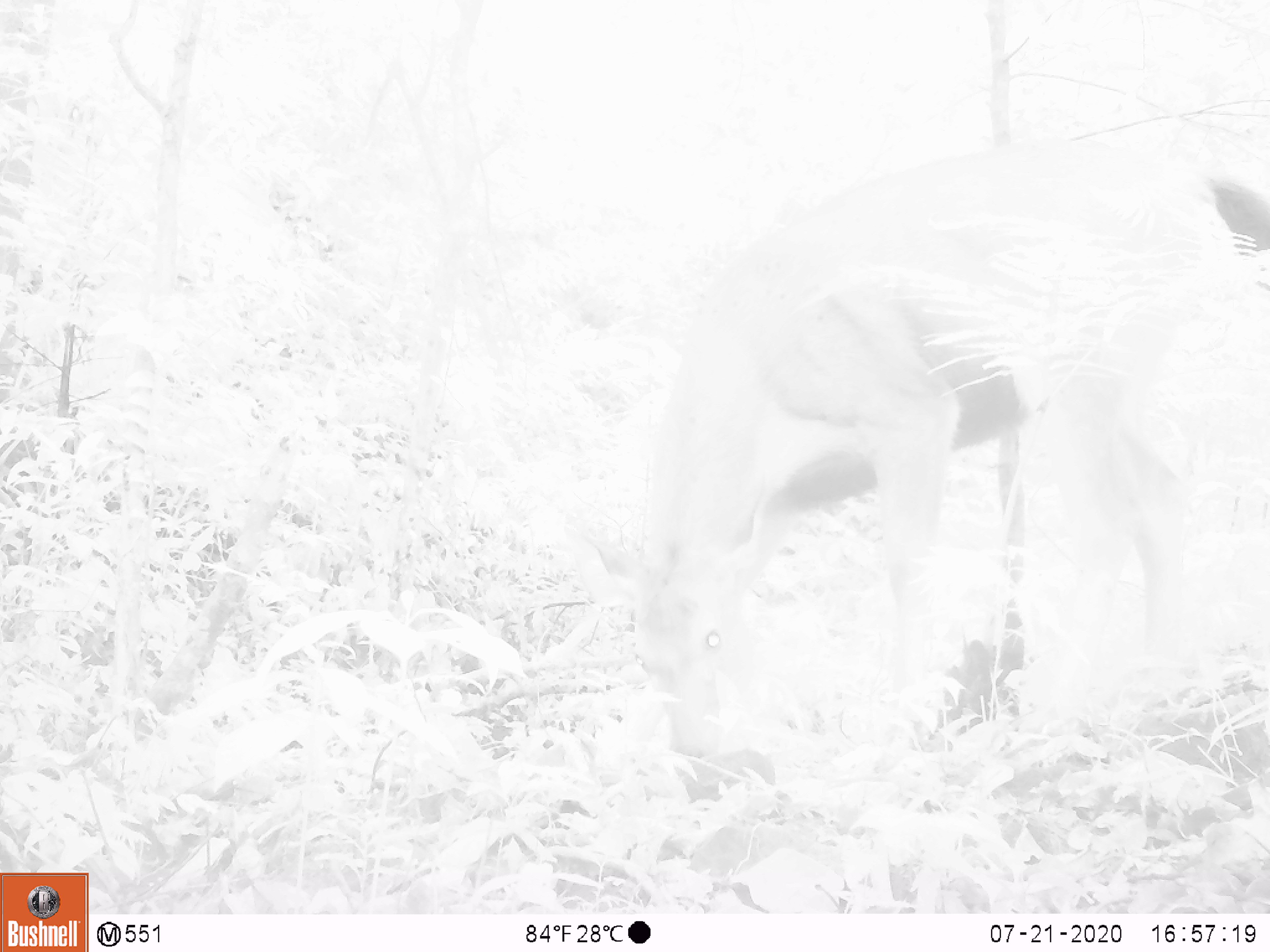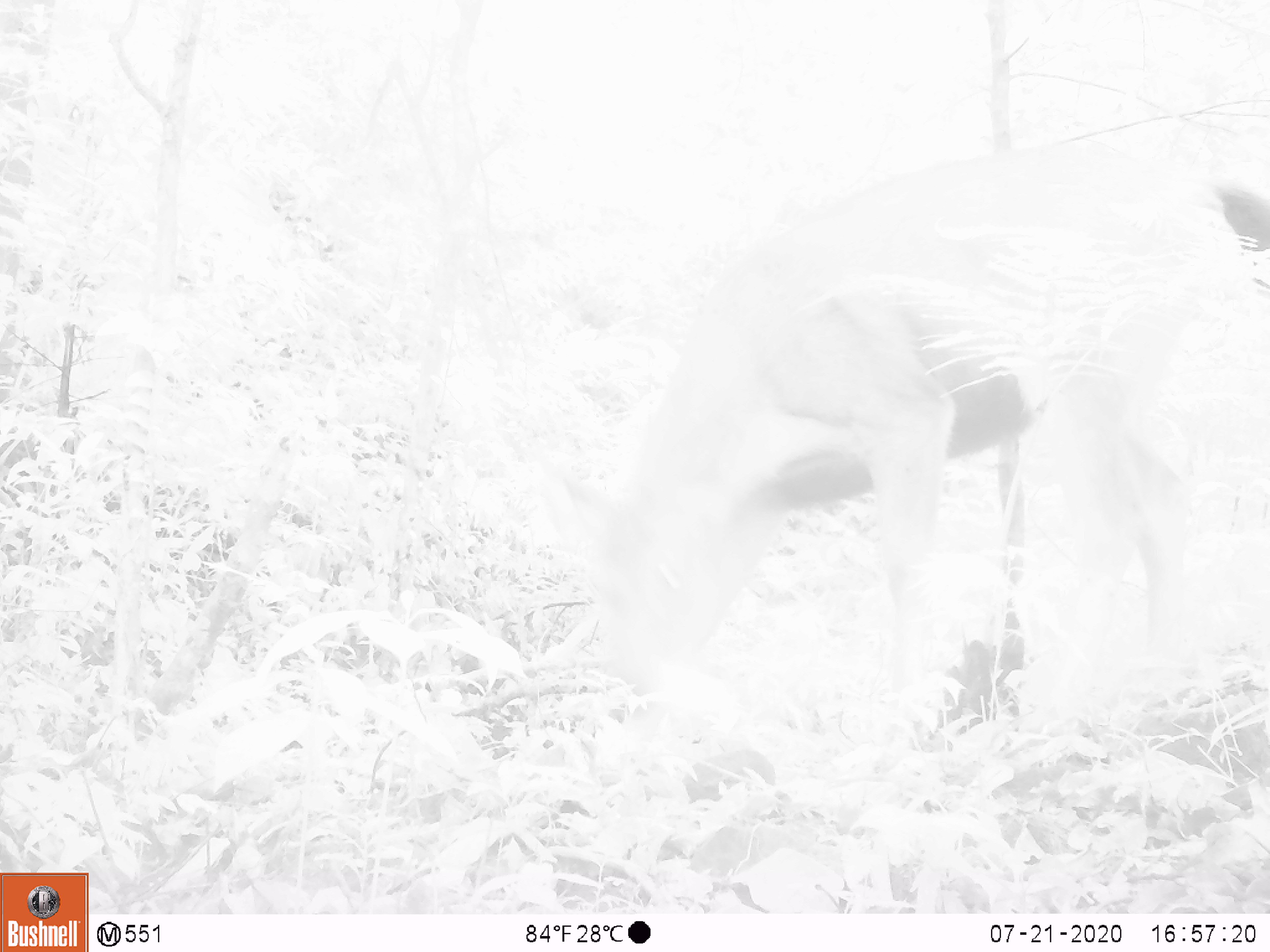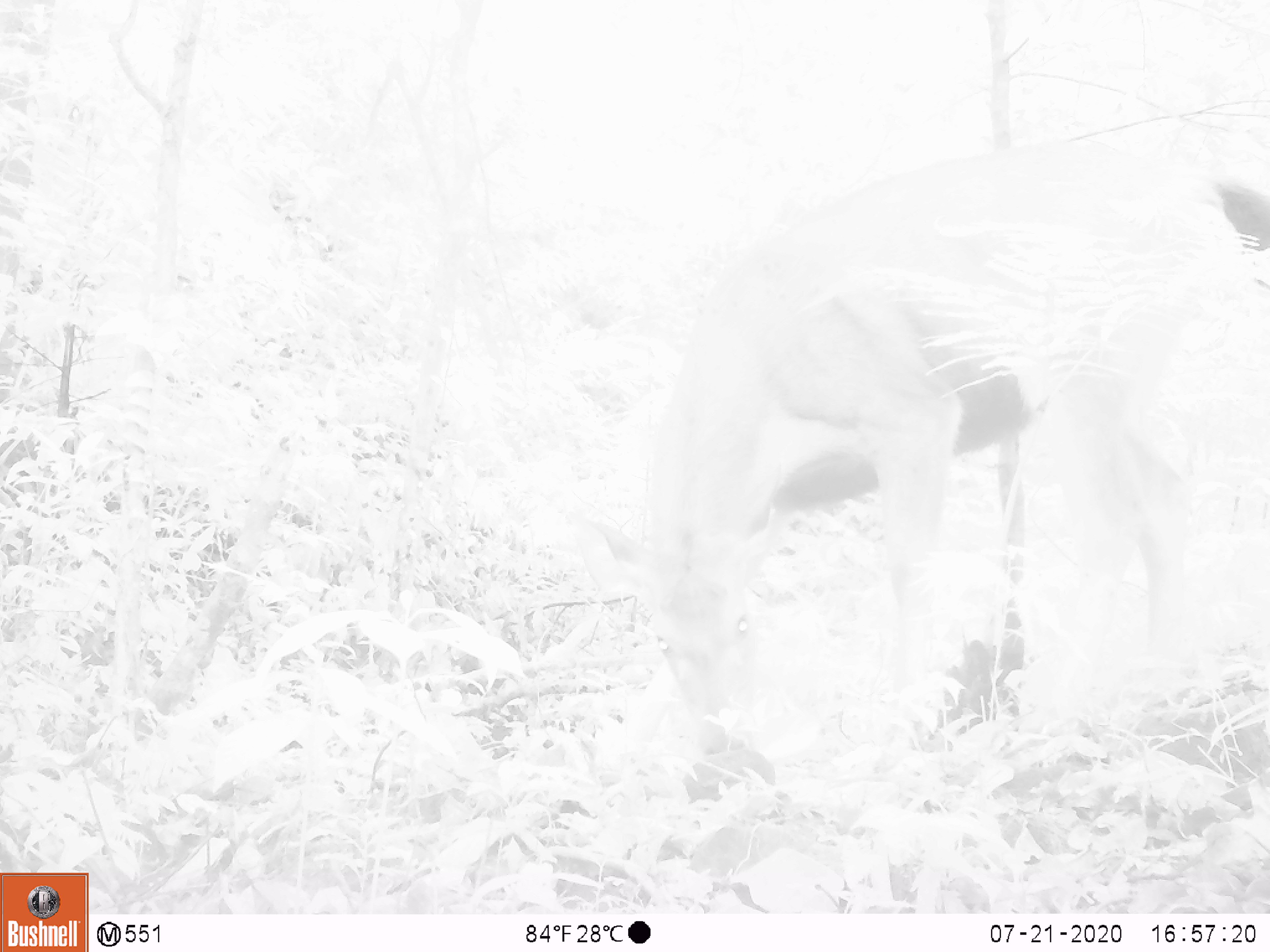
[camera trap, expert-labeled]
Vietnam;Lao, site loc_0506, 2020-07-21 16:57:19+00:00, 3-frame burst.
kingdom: Animalia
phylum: Chordata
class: Mammalia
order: Artiodactyla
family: Cervidae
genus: Rusa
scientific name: Rusa unicolor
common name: sambar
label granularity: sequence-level